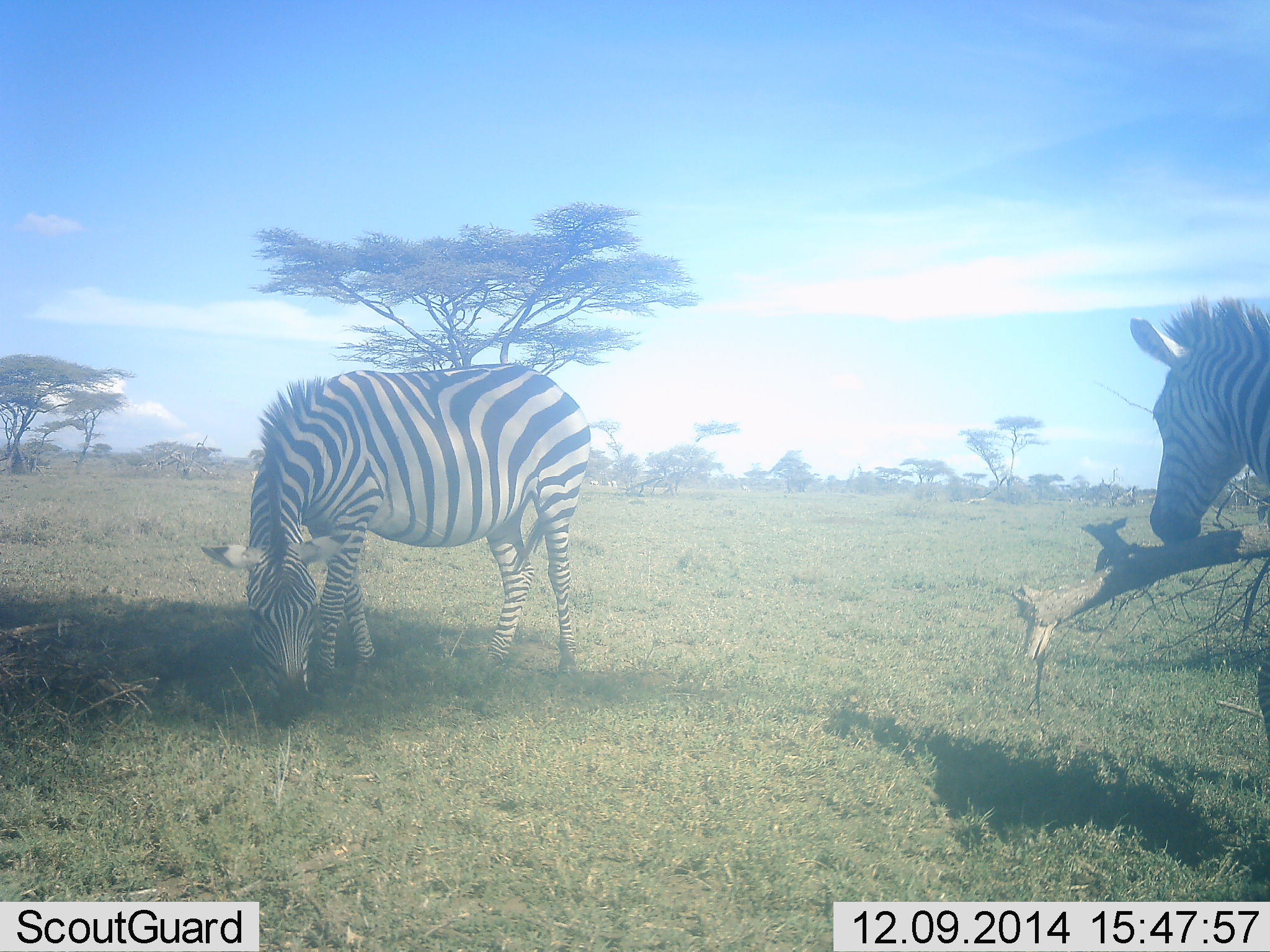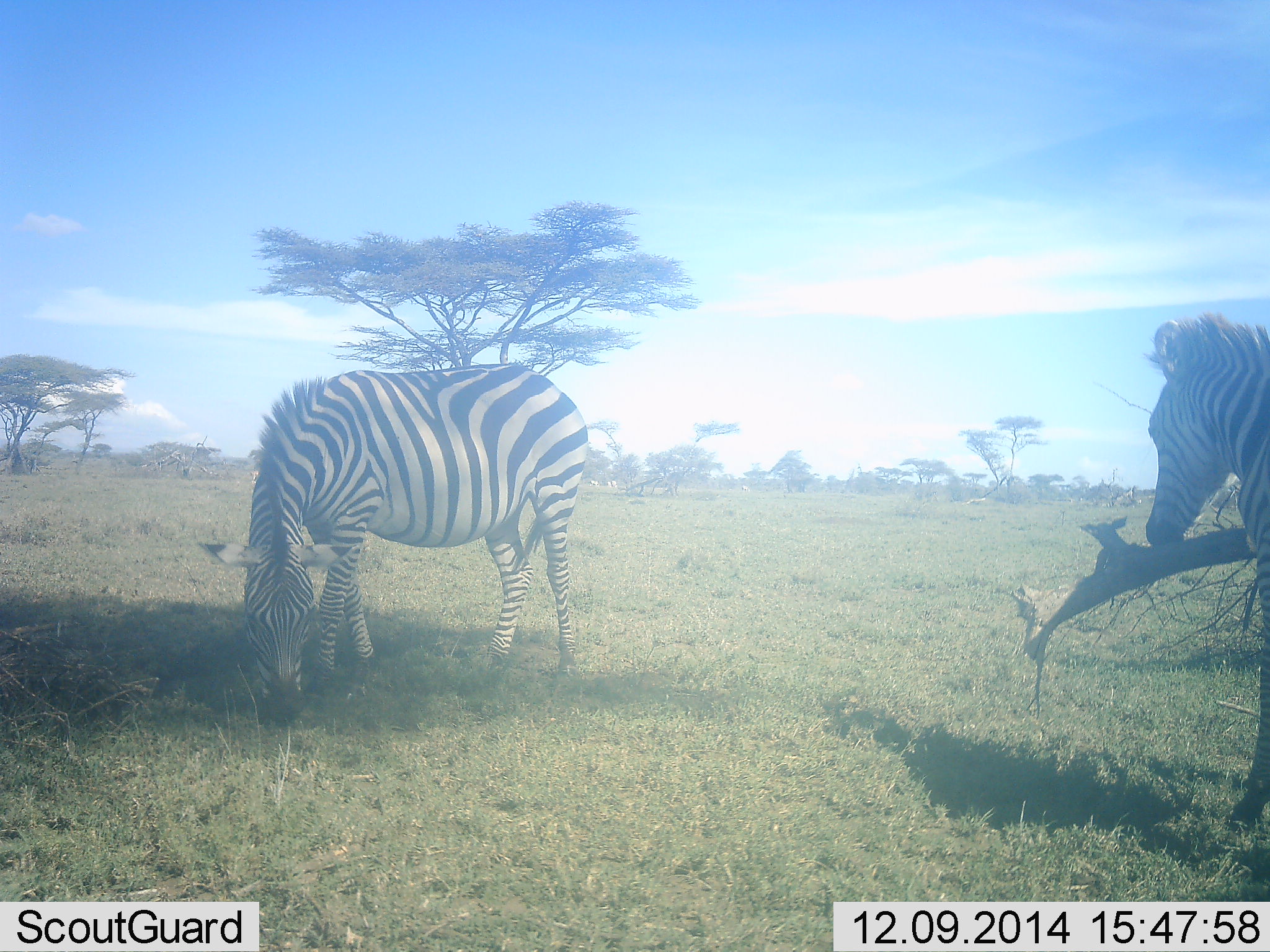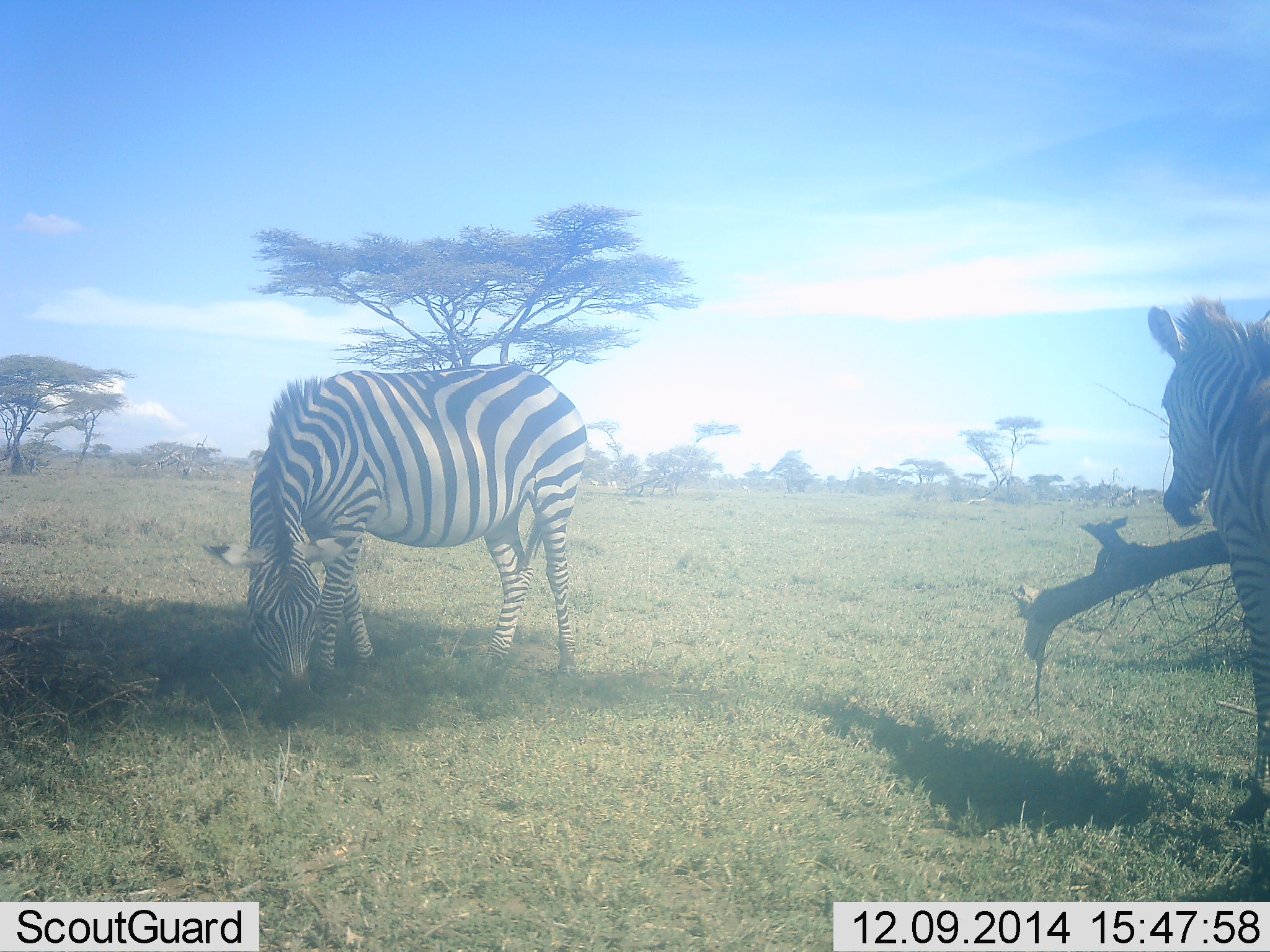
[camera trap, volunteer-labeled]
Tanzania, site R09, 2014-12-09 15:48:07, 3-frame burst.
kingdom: Animalia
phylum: Chordata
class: Mammalia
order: Perissodactyla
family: Equidae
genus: Equus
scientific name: Equus quagga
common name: plains zebra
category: zebra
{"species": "zebra (plains zebra) (Equus quagga)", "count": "2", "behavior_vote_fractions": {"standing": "70%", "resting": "10%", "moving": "10%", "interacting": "0%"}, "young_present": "0%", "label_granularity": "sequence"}